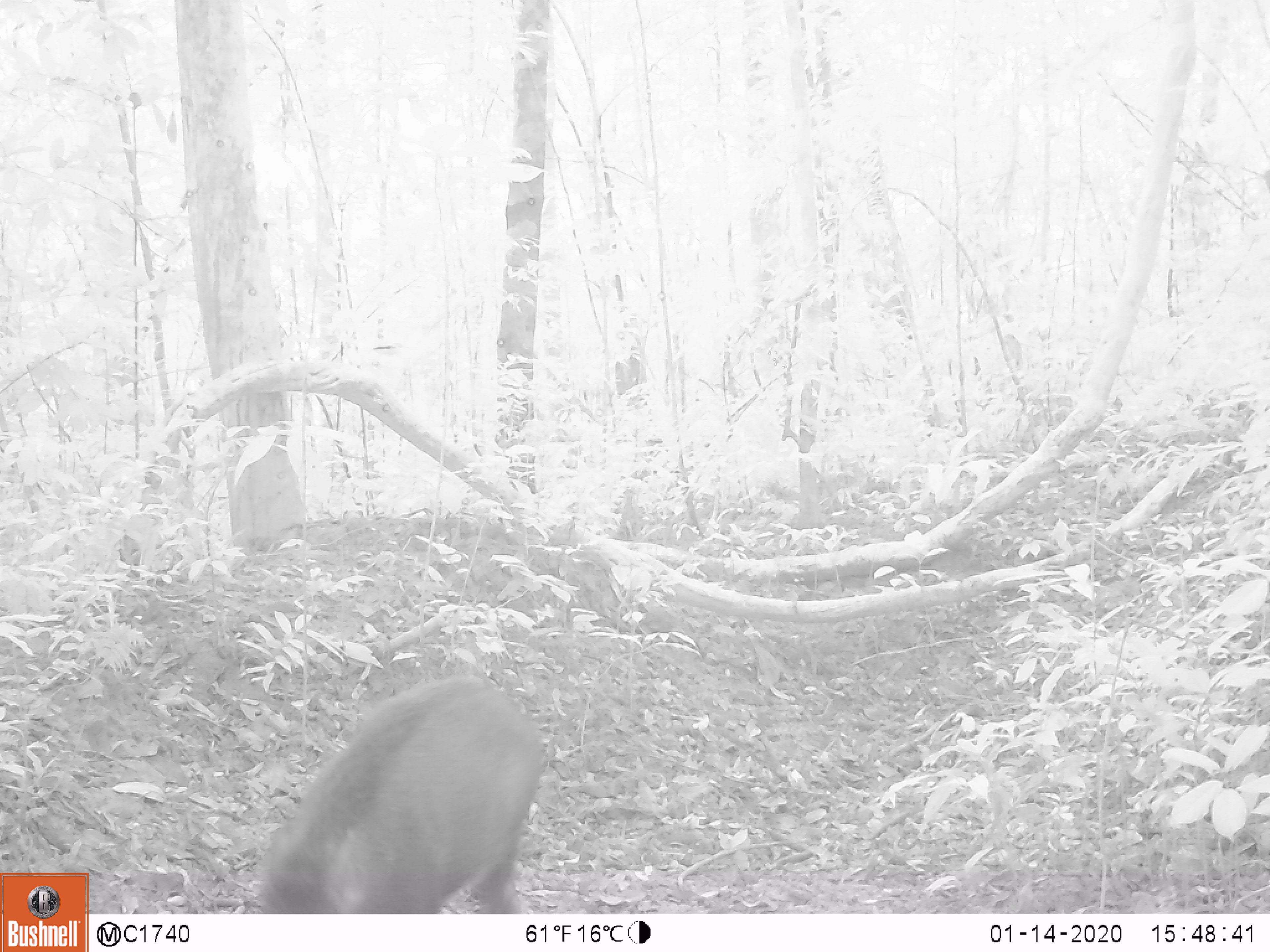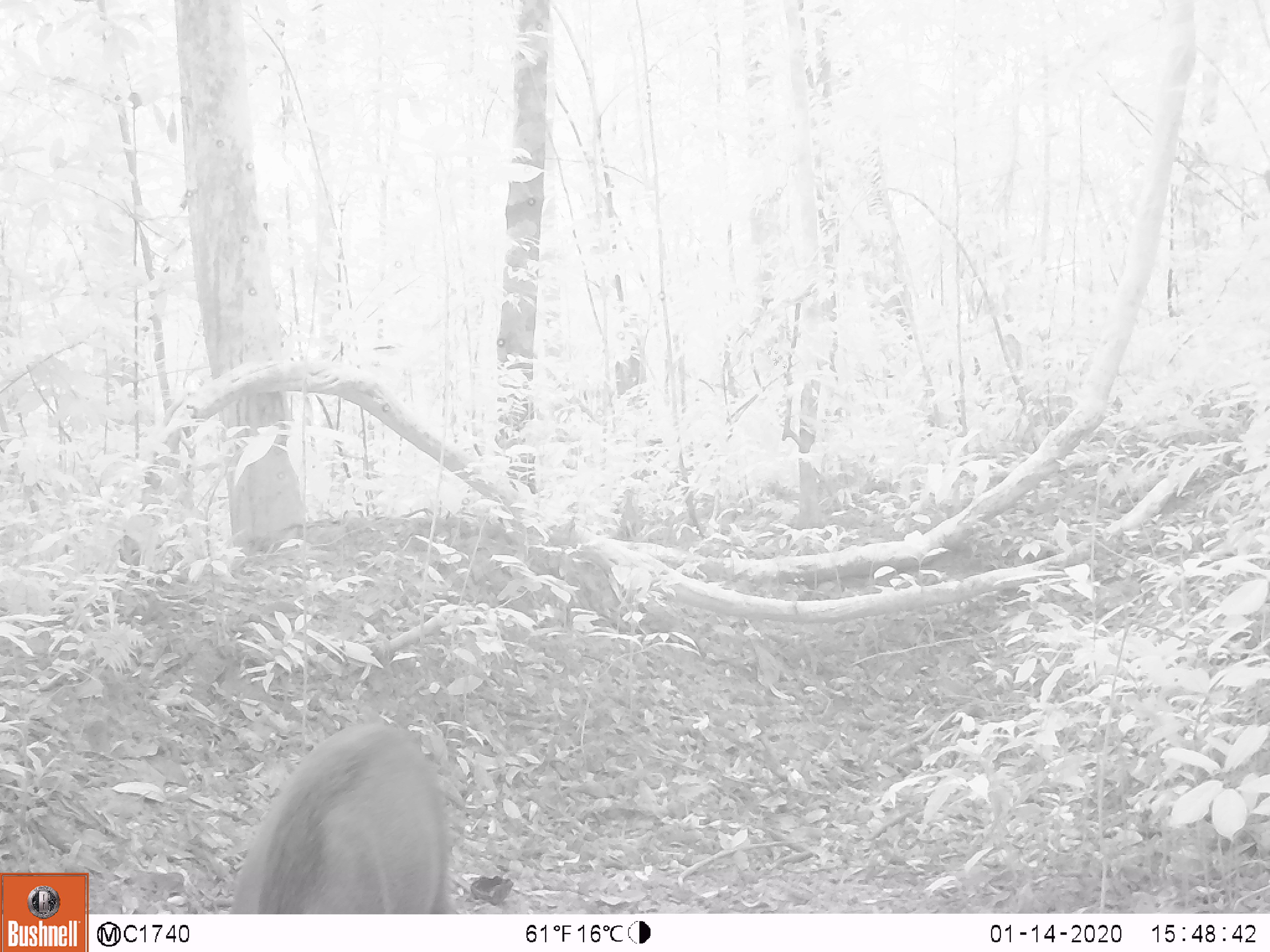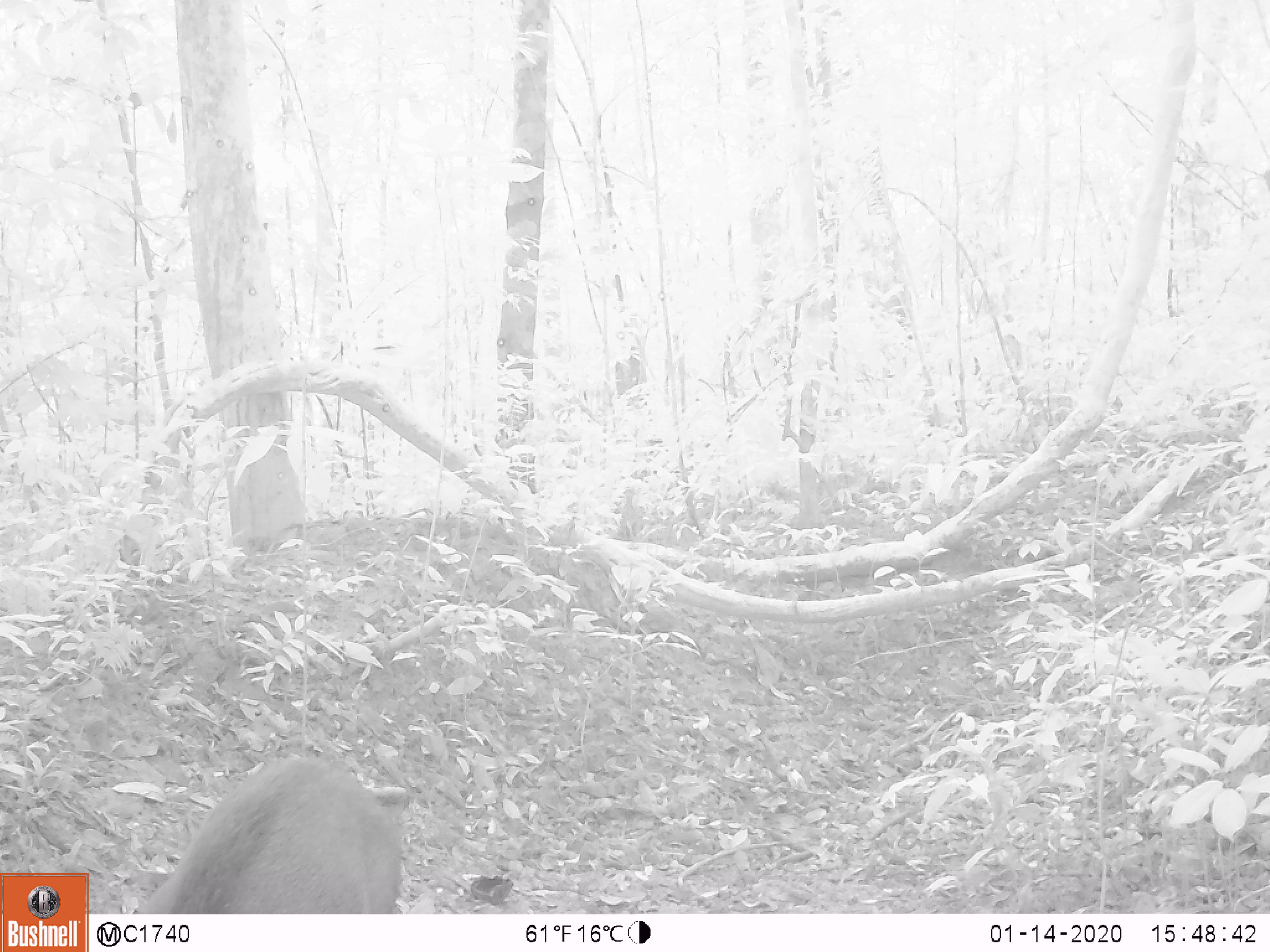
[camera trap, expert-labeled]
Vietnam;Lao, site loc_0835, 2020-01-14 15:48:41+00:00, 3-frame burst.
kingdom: Animalia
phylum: Chordata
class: Mammalia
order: Artiodactyla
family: Suidae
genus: Sus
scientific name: Sus scrofa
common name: eurasian wild pig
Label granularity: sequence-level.